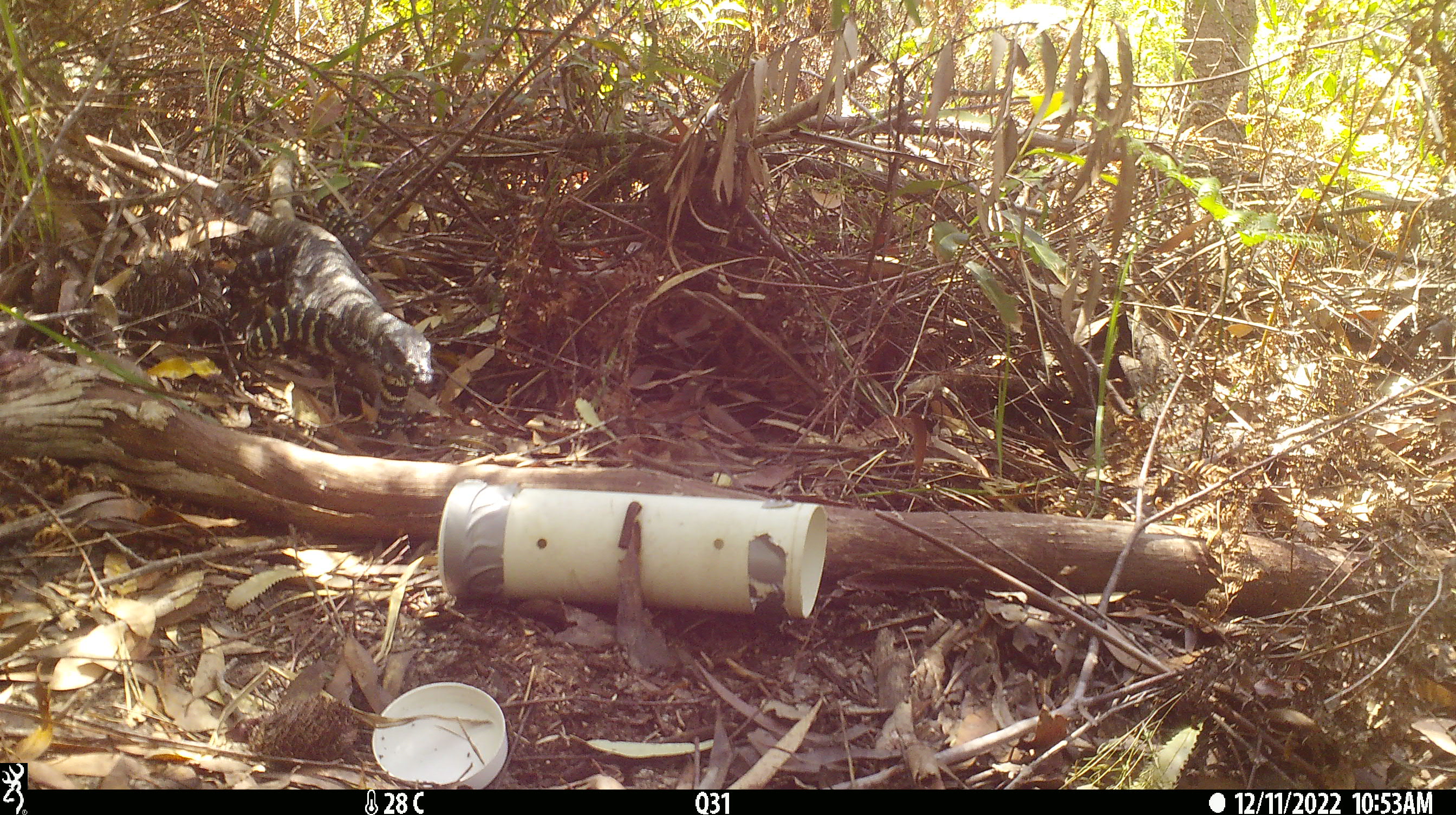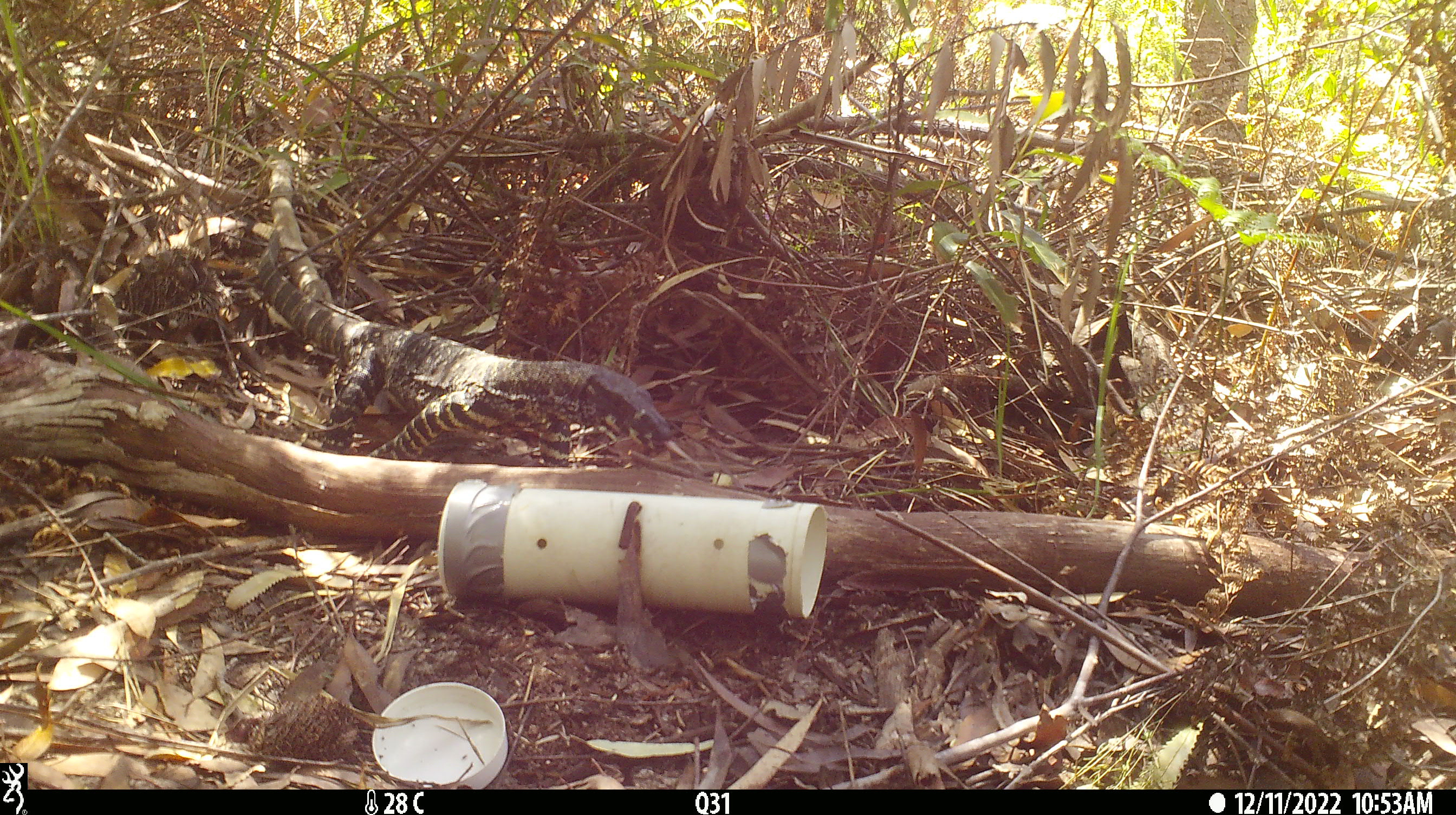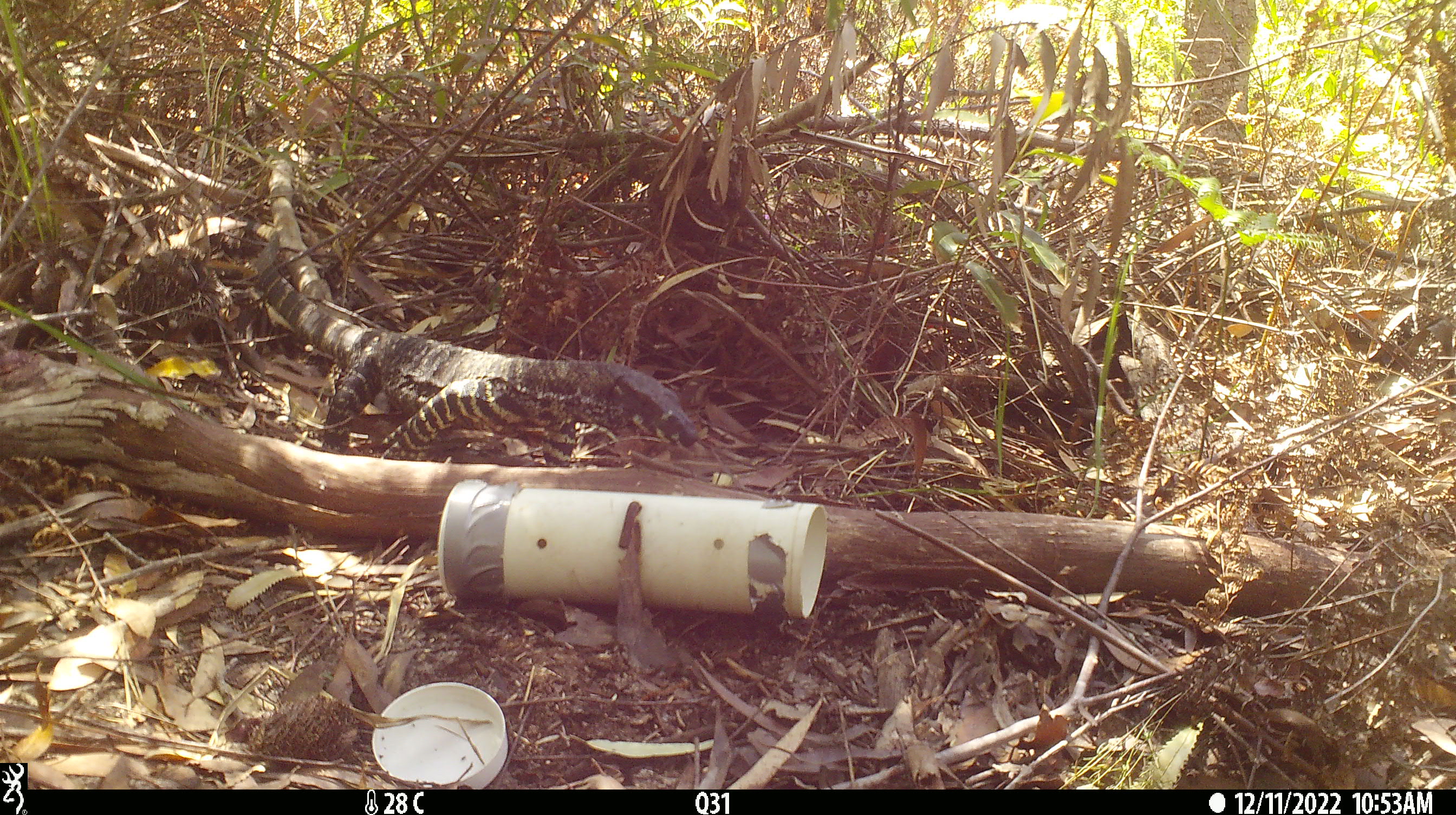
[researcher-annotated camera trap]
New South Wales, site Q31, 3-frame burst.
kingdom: Animalia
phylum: Chordata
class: Reptilia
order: Squamata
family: Varanidae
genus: Varanus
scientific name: Varanus varius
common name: lace monitor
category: goanna